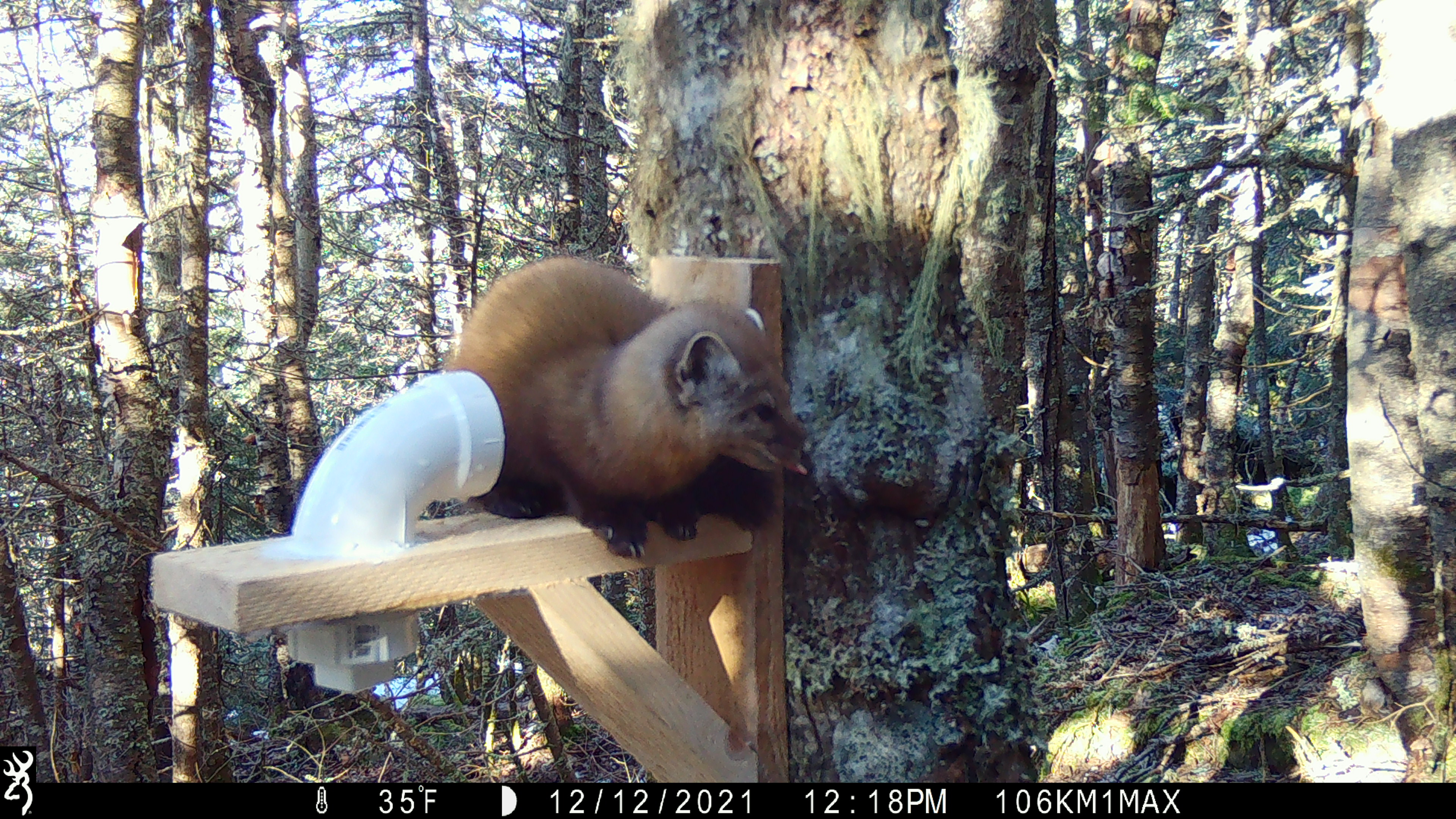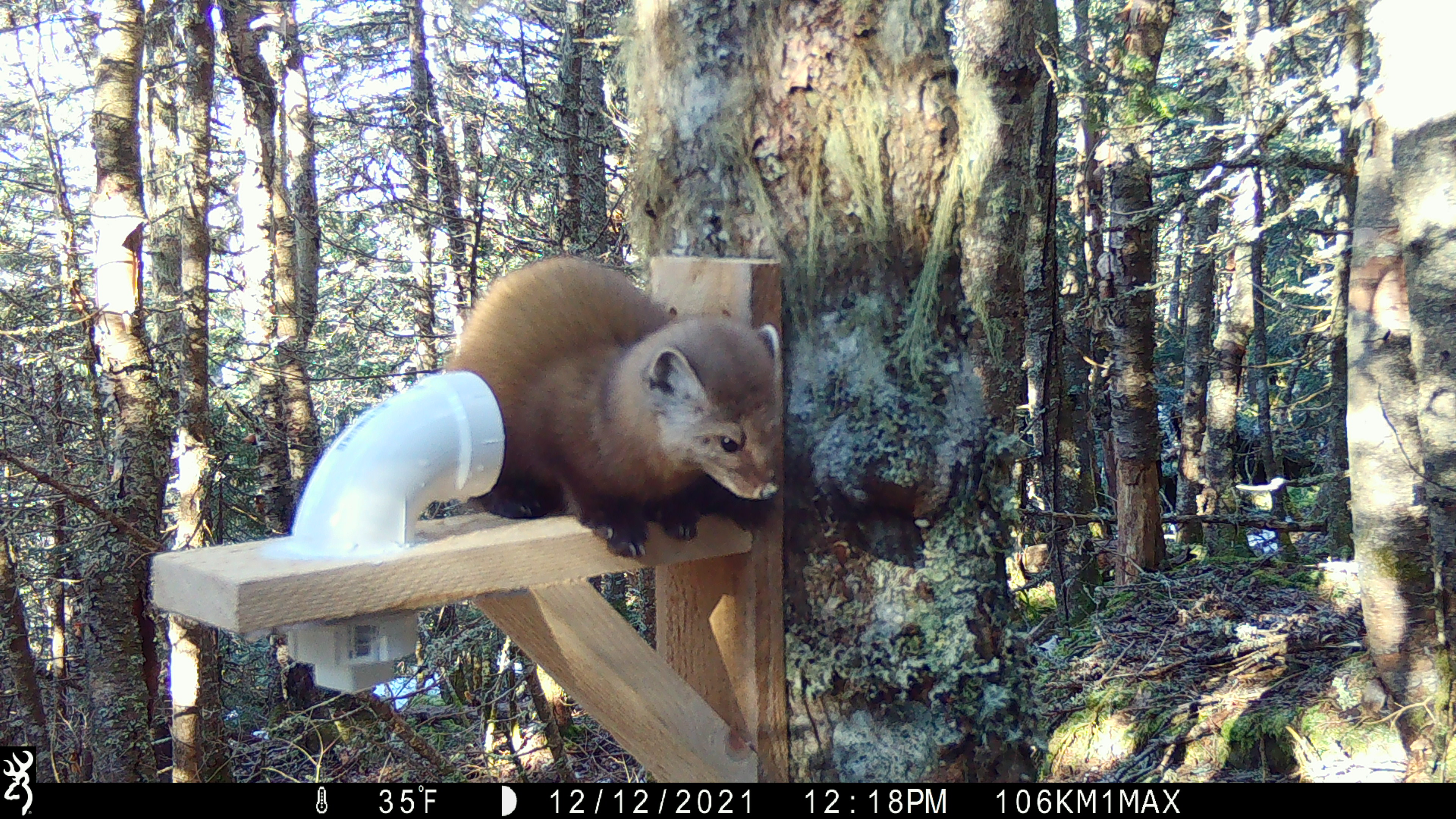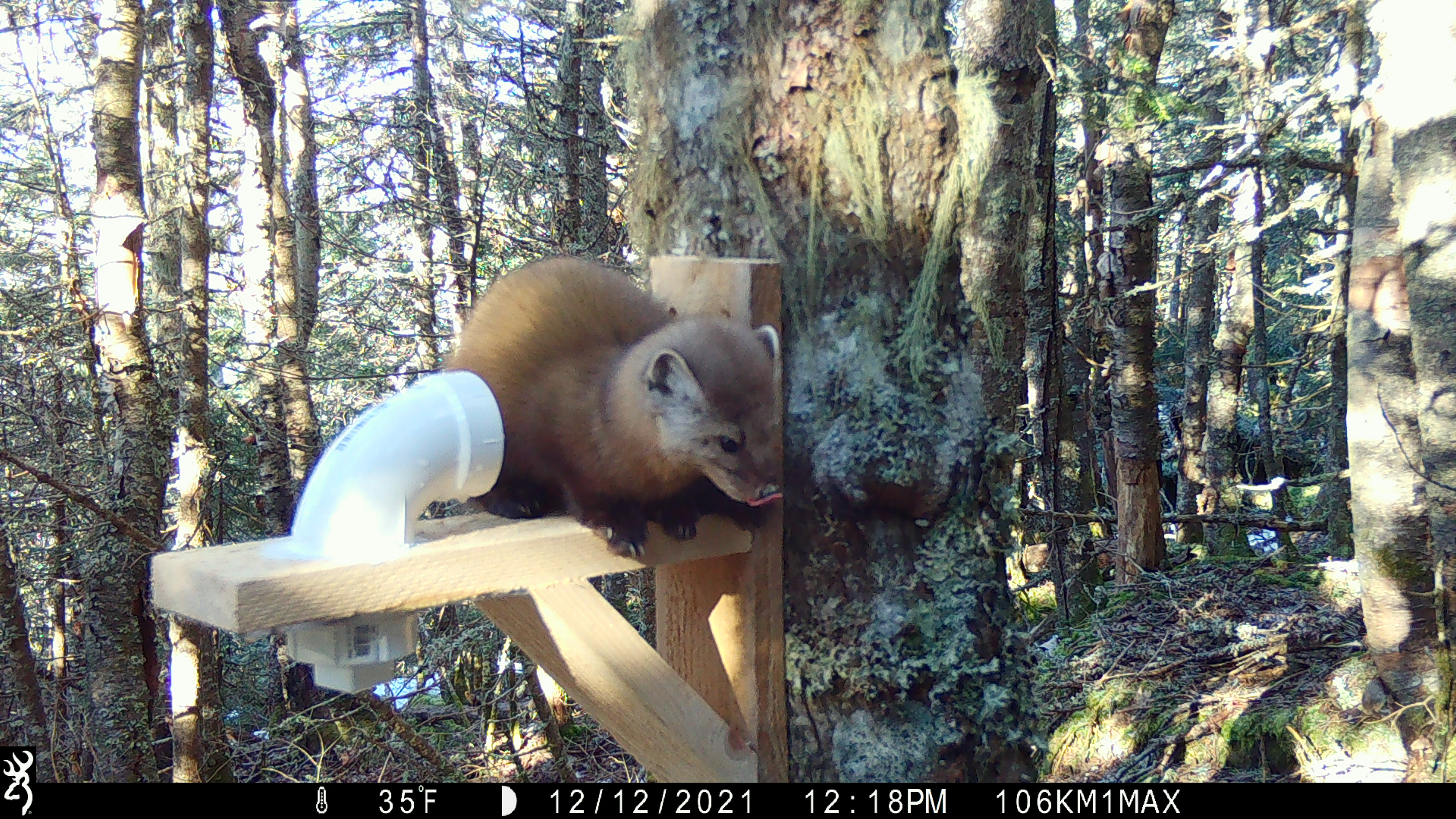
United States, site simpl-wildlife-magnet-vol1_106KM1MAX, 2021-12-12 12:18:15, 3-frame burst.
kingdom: Animalia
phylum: Chordata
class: Mammalia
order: Carnivora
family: Mustelidae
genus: Martes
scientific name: Martes americana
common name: american marten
American marten (Martes americana).